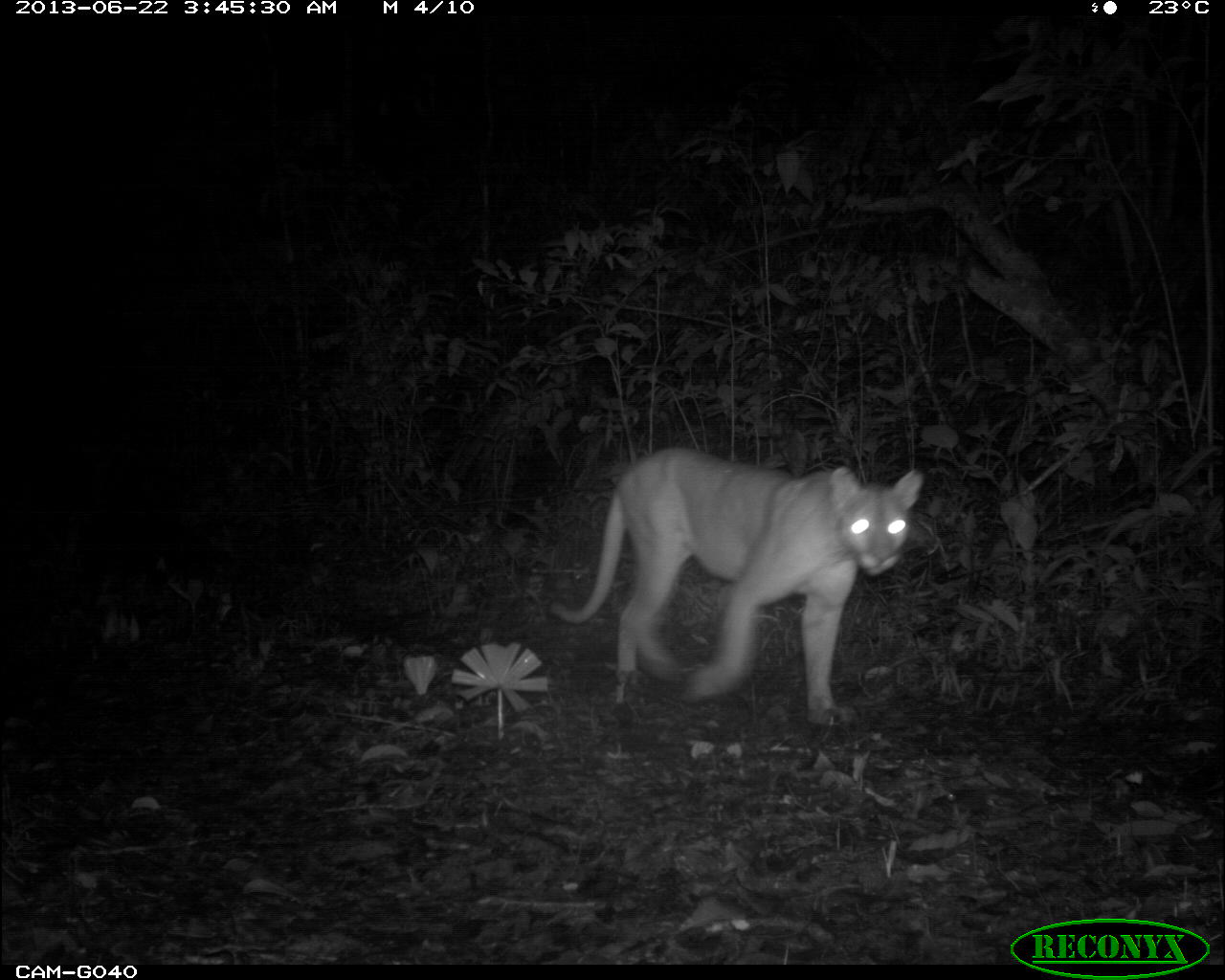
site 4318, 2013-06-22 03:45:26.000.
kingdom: Animalia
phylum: Chordata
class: Mammalia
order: Carnivora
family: Felidae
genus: Puma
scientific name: Puma concolor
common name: mountain lion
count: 1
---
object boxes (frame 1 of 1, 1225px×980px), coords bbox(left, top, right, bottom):
puma concolor: bbox(553, 449, 921, 725)